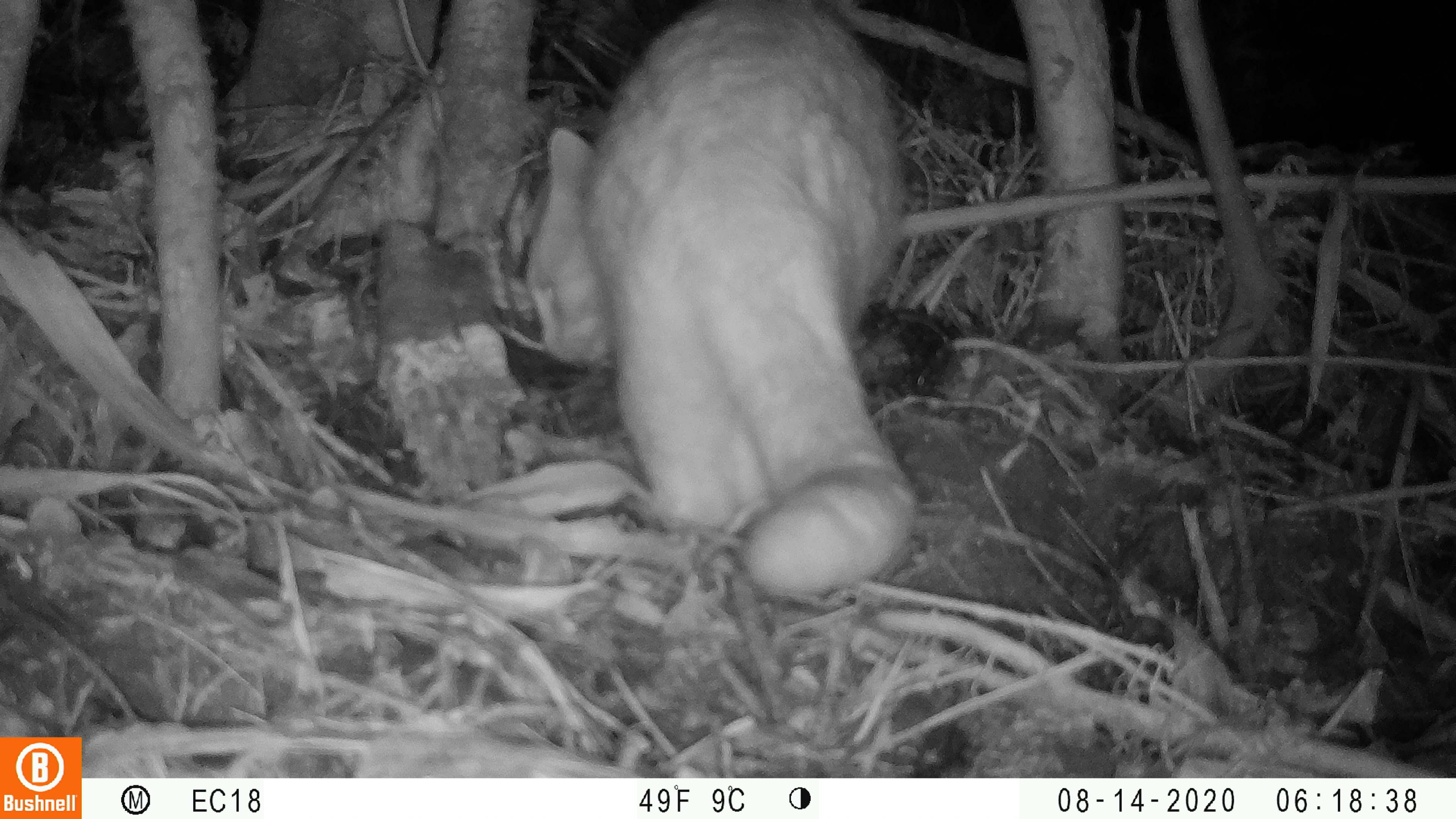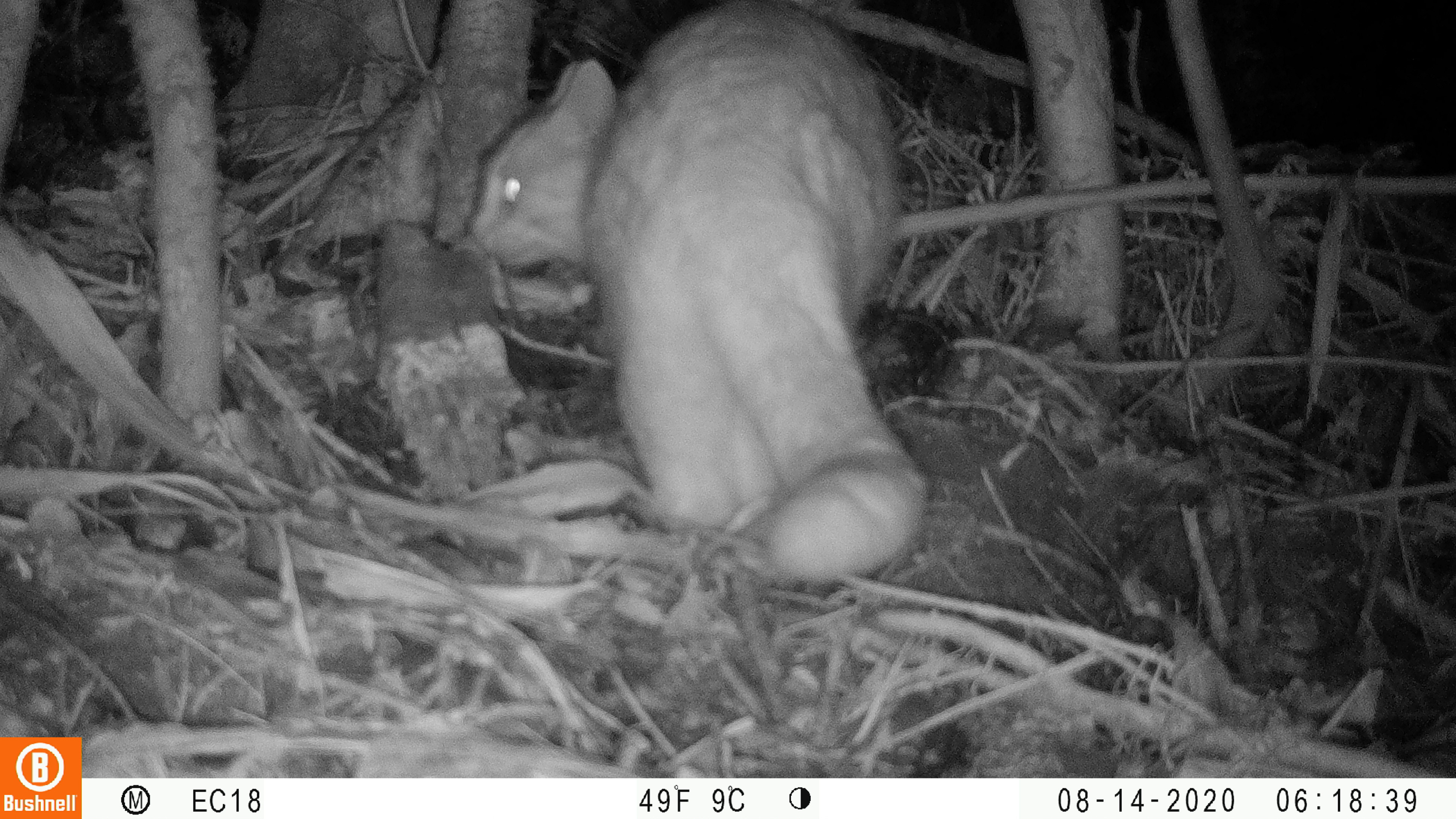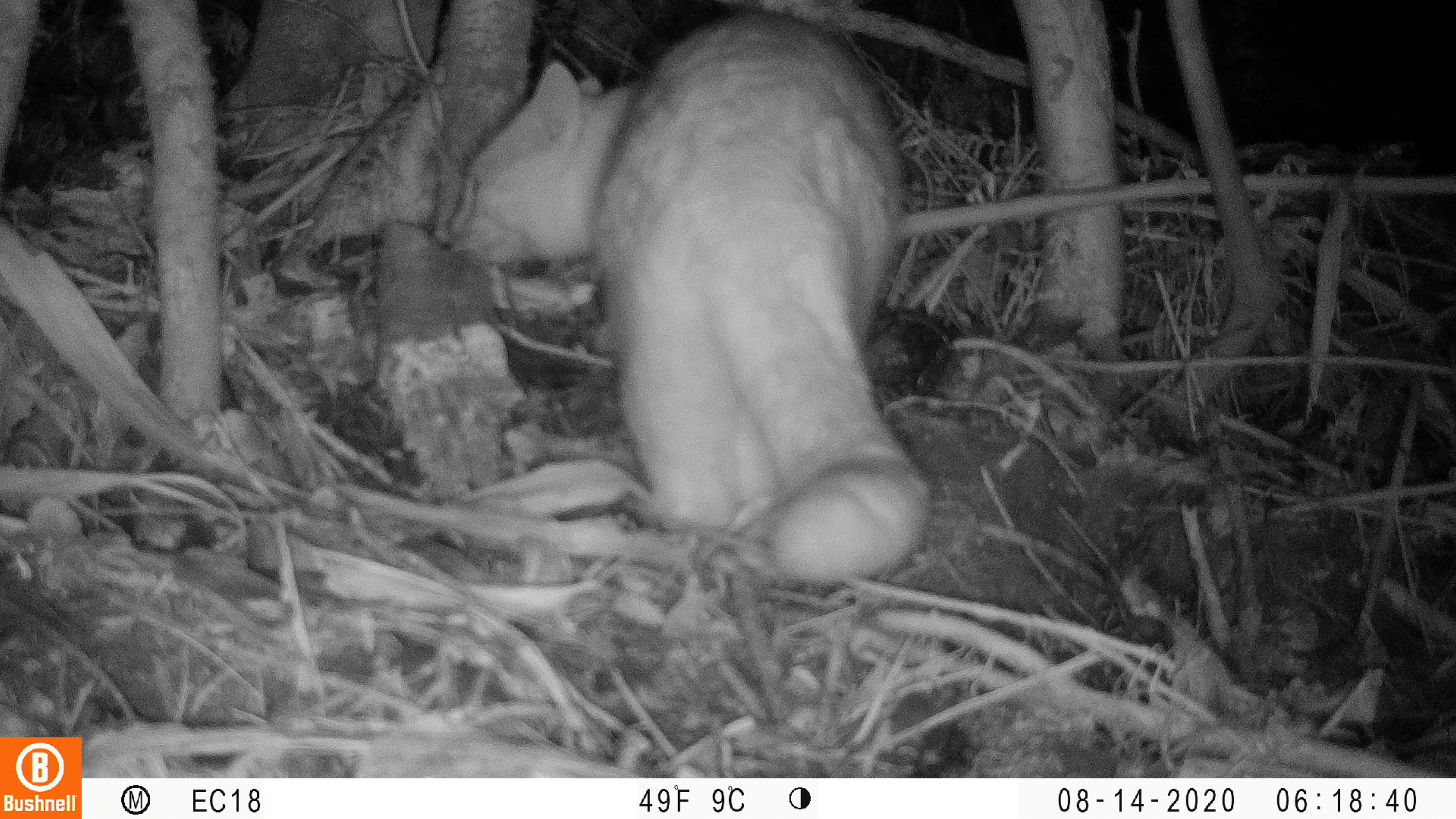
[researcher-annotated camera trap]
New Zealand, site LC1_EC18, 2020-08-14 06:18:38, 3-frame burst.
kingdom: Animalia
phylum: Chordata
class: Mammalia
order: Carnivora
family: Felidae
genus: Felis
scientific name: Felis catus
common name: domestic cat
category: cat